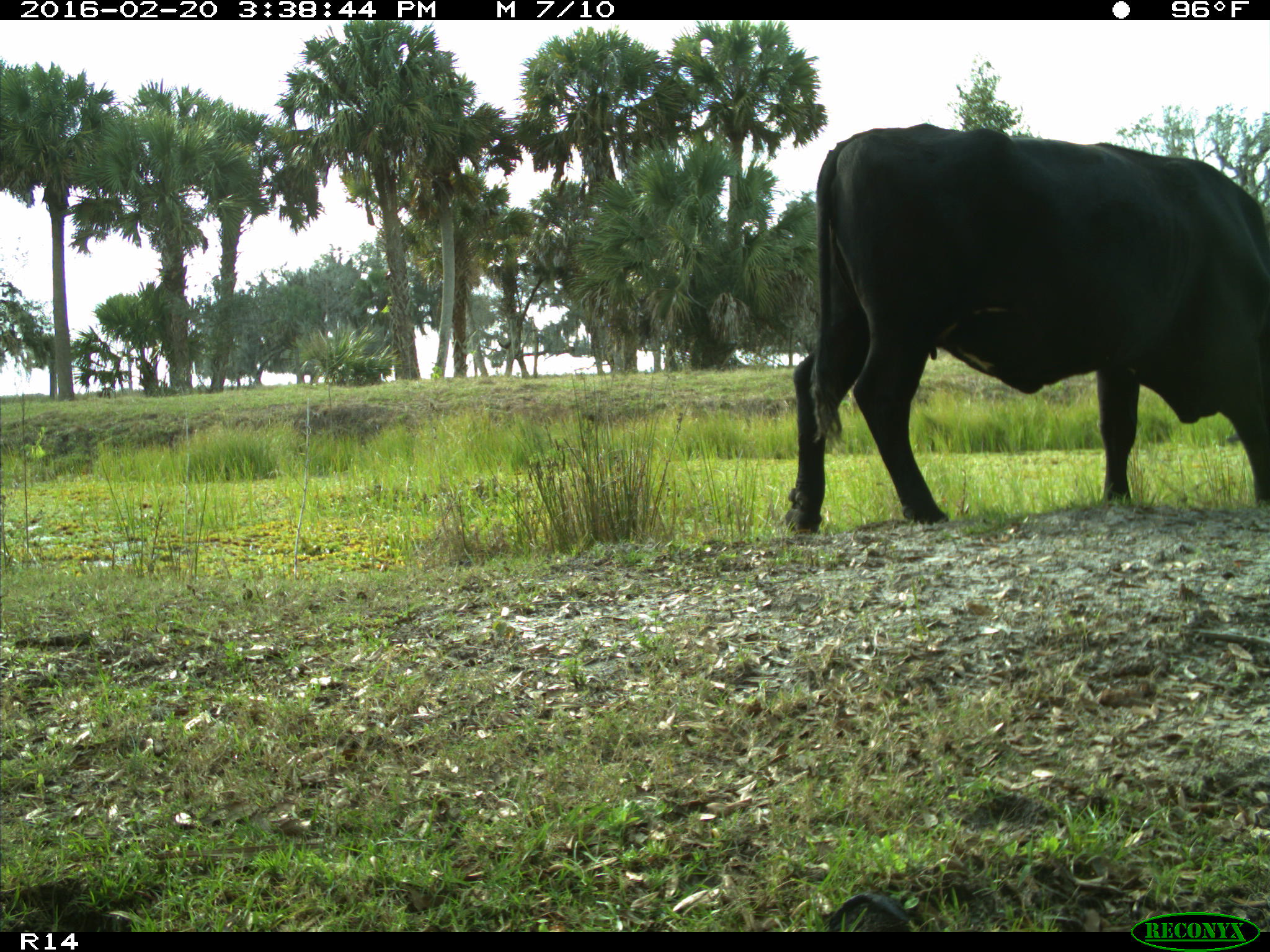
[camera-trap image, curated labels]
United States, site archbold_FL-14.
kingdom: Animalia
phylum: Chordata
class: Mammalia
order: Artiodactyla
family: Bovidae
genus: Bos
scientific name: Bos taurus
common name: domestic cow